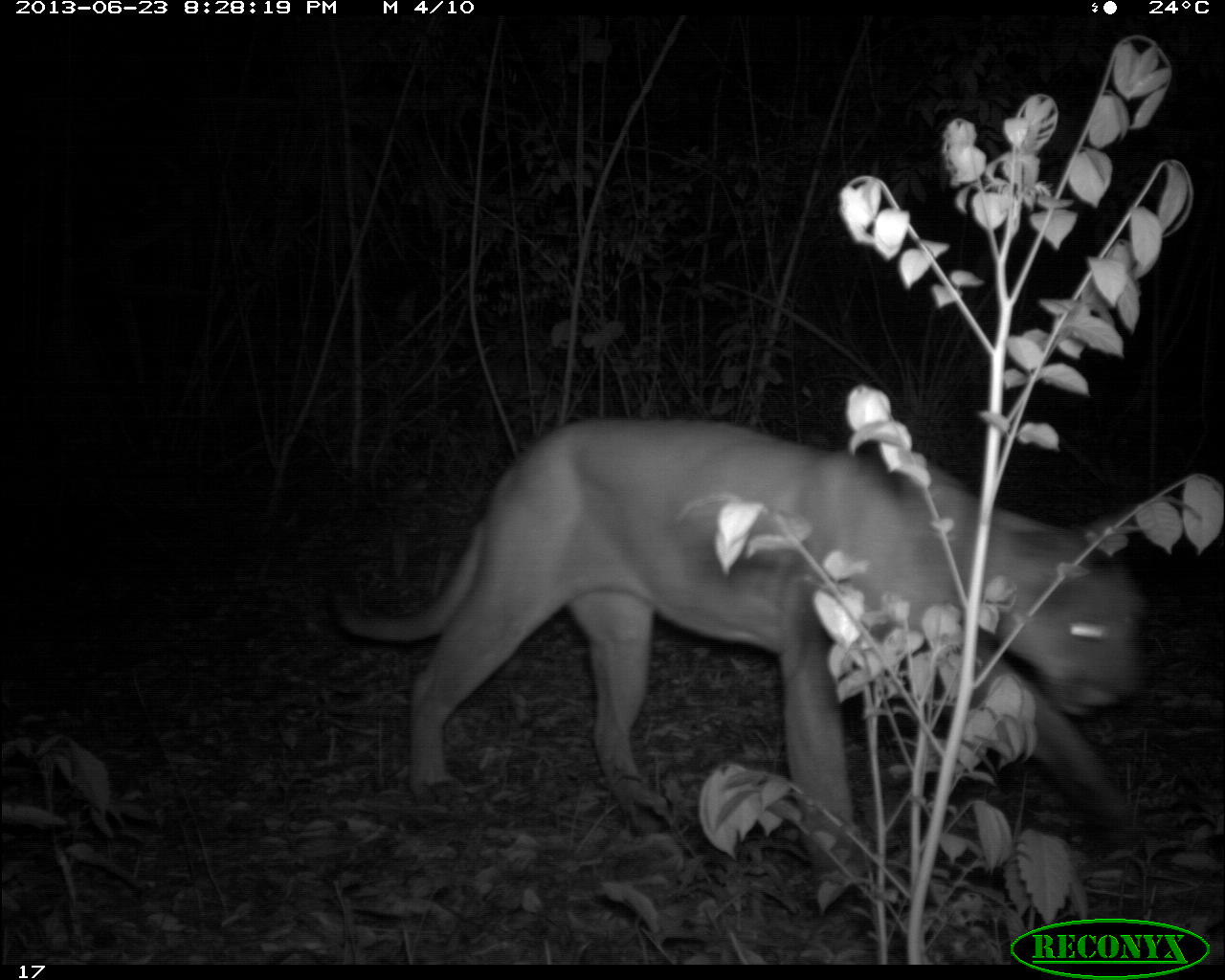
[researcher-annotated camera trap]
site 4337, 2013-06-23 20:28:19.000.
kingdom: Animalia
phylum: Chordata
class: Mammalia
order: Carnivora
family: Felidae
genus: Puma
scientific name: Puma concolor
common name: mountain lion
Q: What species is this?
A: Puma concolor (mountain lion).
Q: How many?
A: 1.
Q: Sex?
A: Male.